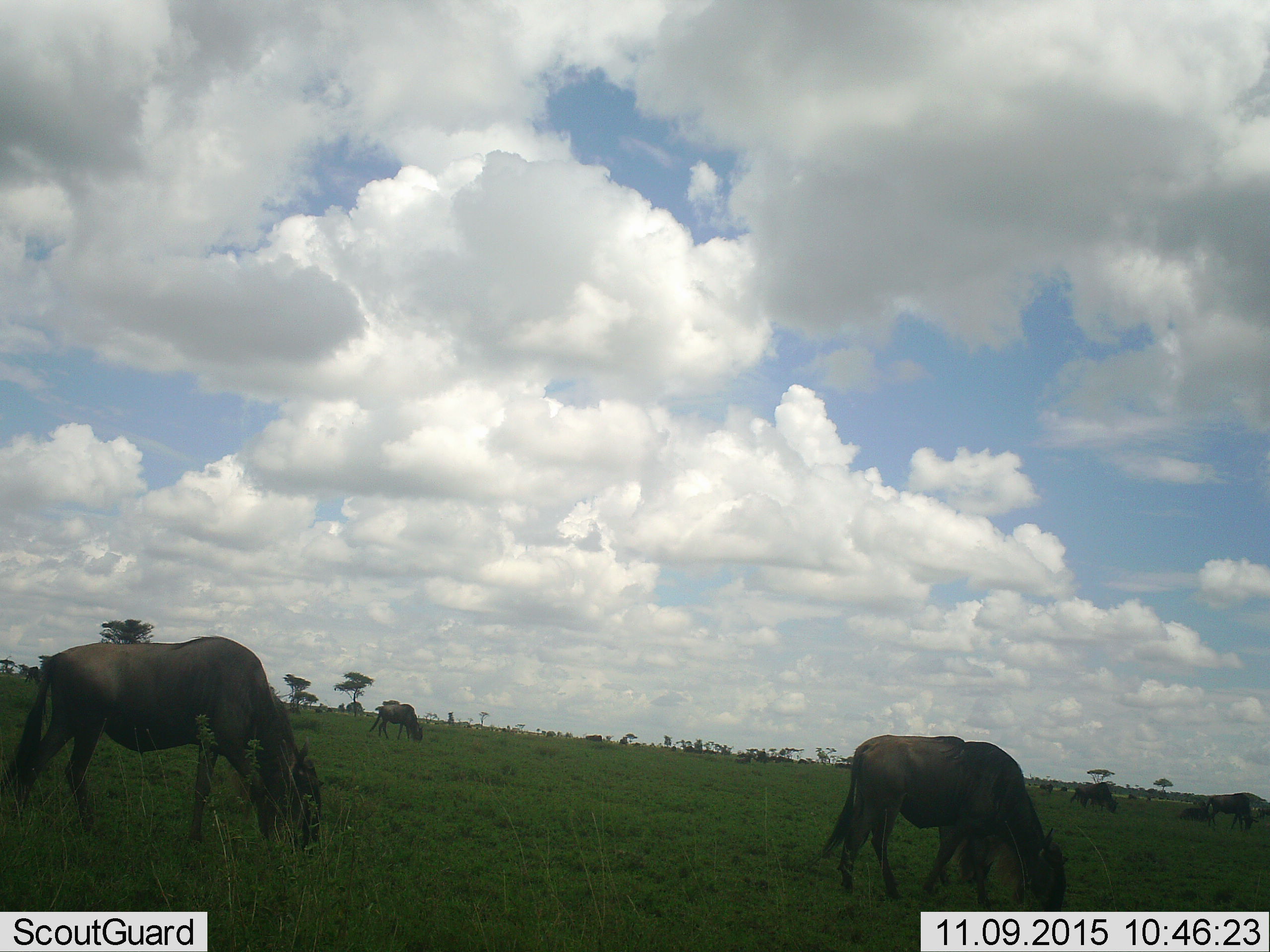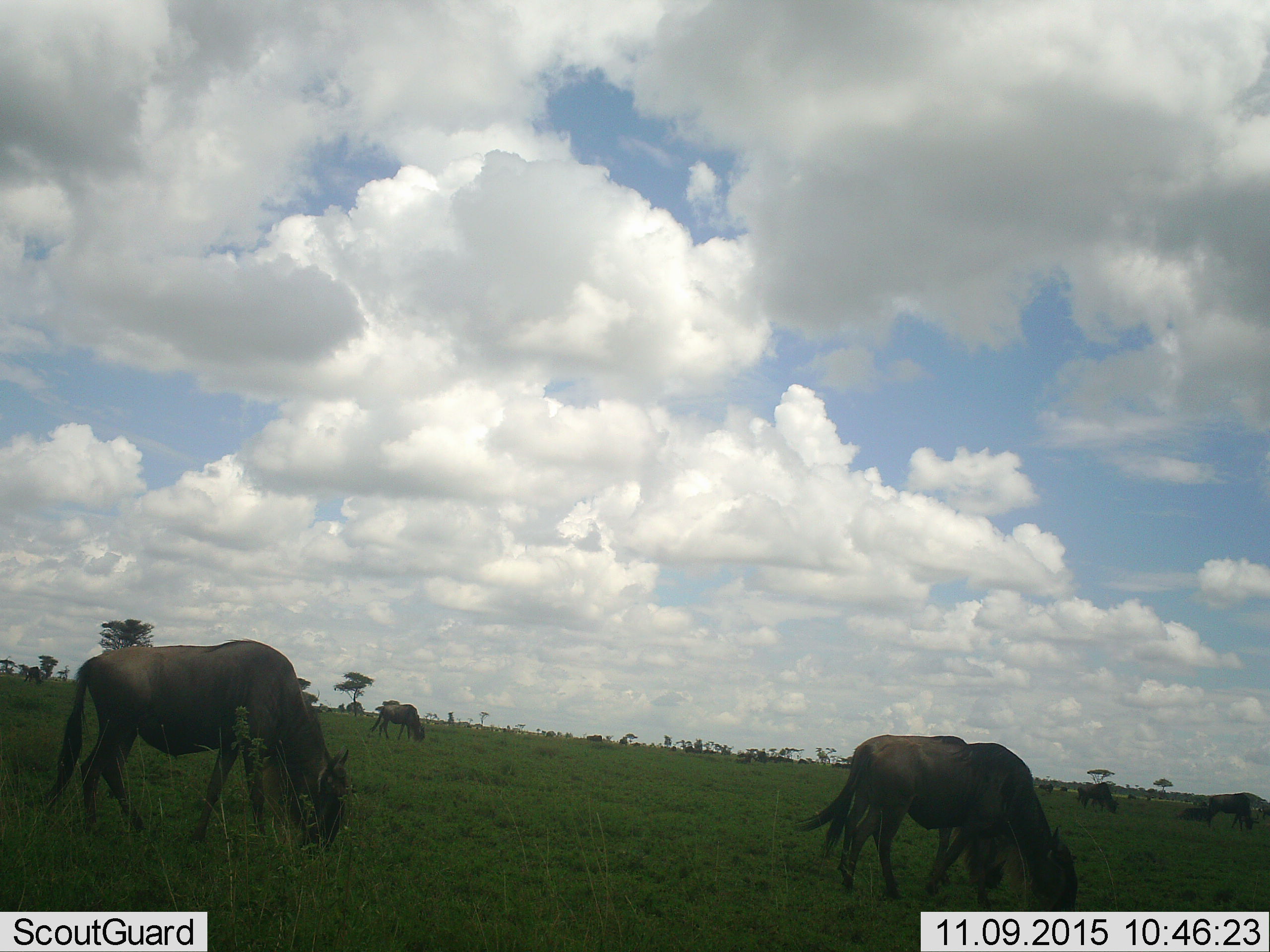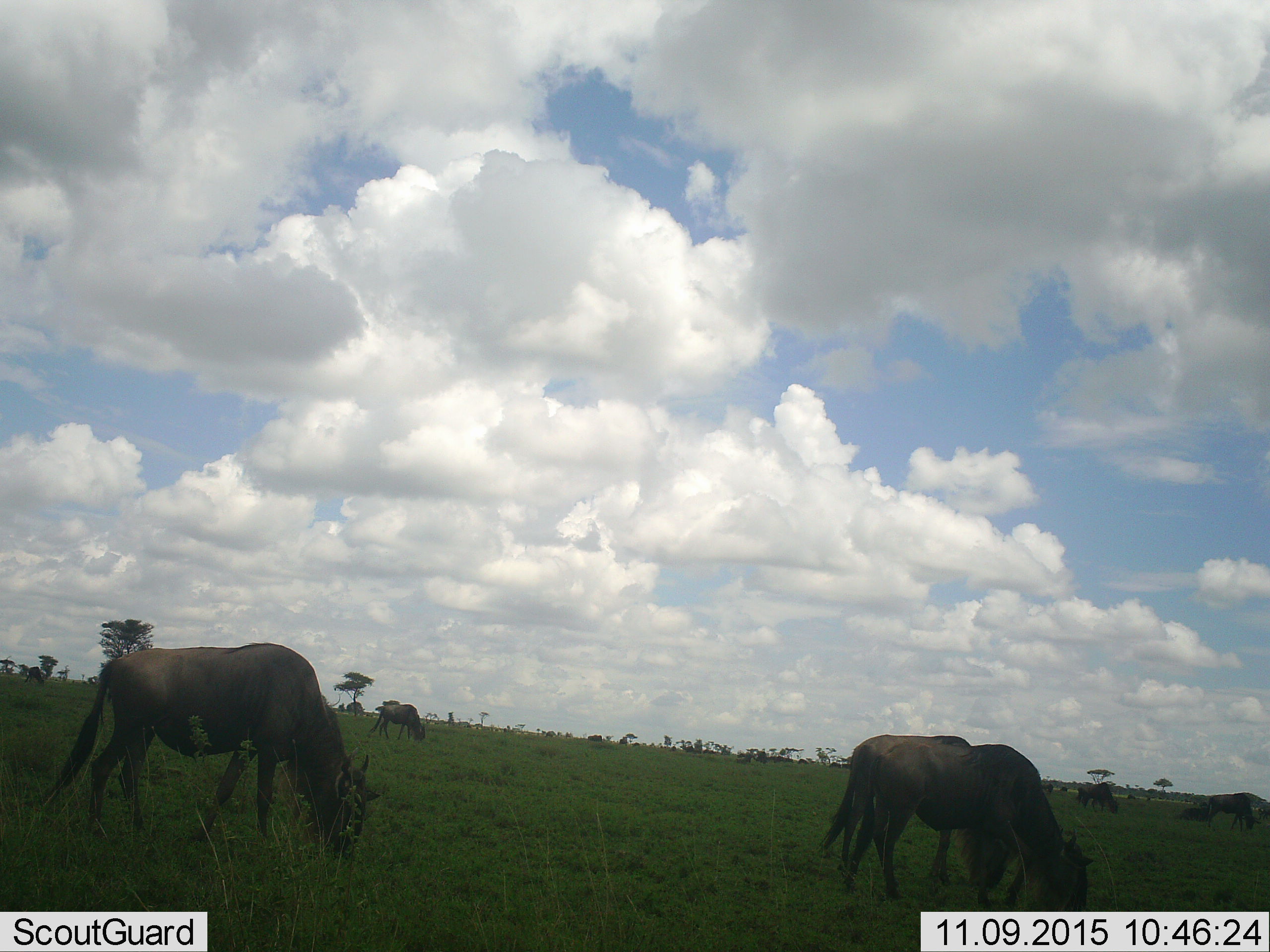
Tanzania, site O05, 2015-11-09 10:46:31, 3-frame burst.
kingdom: Animalia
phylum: Chordata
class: Mammalia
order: Artiodactyla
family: Bovidae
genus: Connochaetes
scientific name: Connochaetes taurinus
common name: blue wildebeest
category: wildebeest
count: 6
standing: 11%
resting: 11%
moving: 22%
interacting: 0%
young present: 0%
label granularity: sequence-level